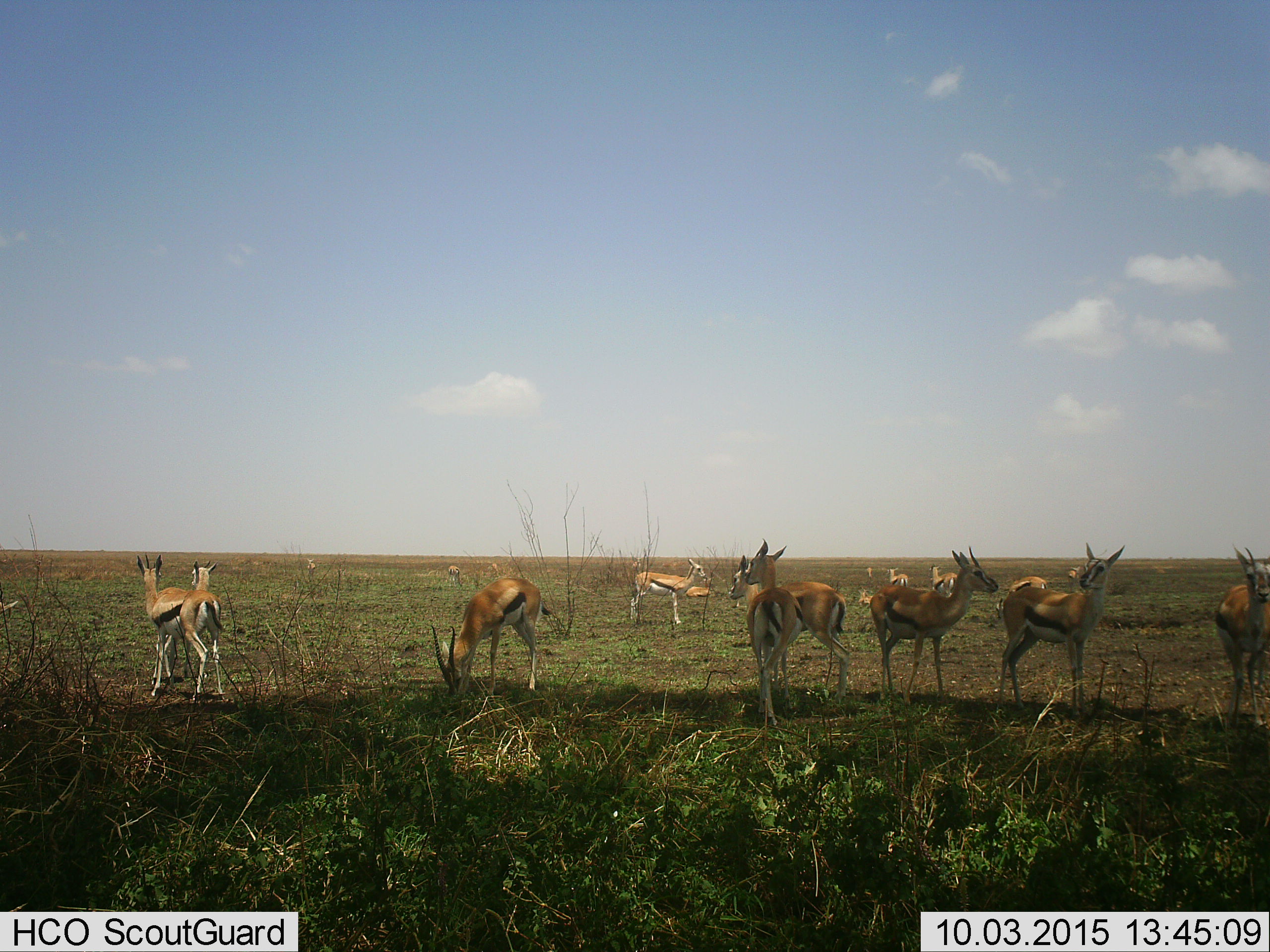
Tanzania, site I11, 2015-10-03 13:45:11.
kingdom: Animalia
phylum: Chordata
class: Mammalia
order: Artiodactyla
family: Bovidae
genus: Eudorcas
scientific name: Eudorcas thomsonii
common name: thomson's gazelle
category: gazellethomsons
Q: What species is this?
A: Gazellethomsons (thomson's gazelle) (Eudorcas thomsonii).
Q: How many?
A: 11-50.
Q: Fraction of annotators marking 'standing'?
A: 100%.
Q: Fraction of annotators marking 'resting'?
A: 33%.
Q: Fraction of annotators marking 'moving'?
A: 22%.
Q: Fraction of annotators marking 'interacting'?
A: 22%.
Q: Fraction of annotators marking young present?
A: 11%.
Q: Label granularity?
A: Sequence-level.